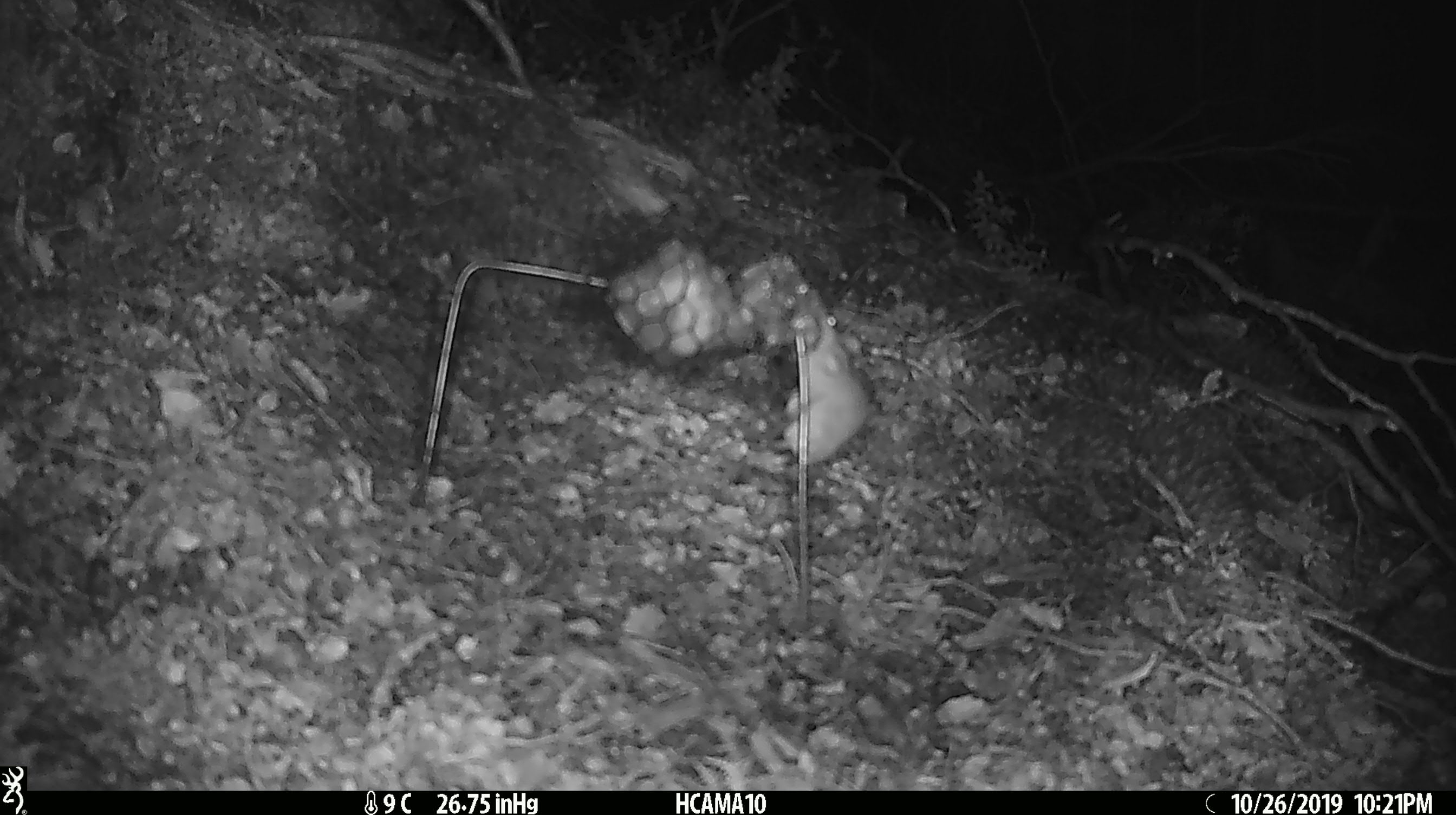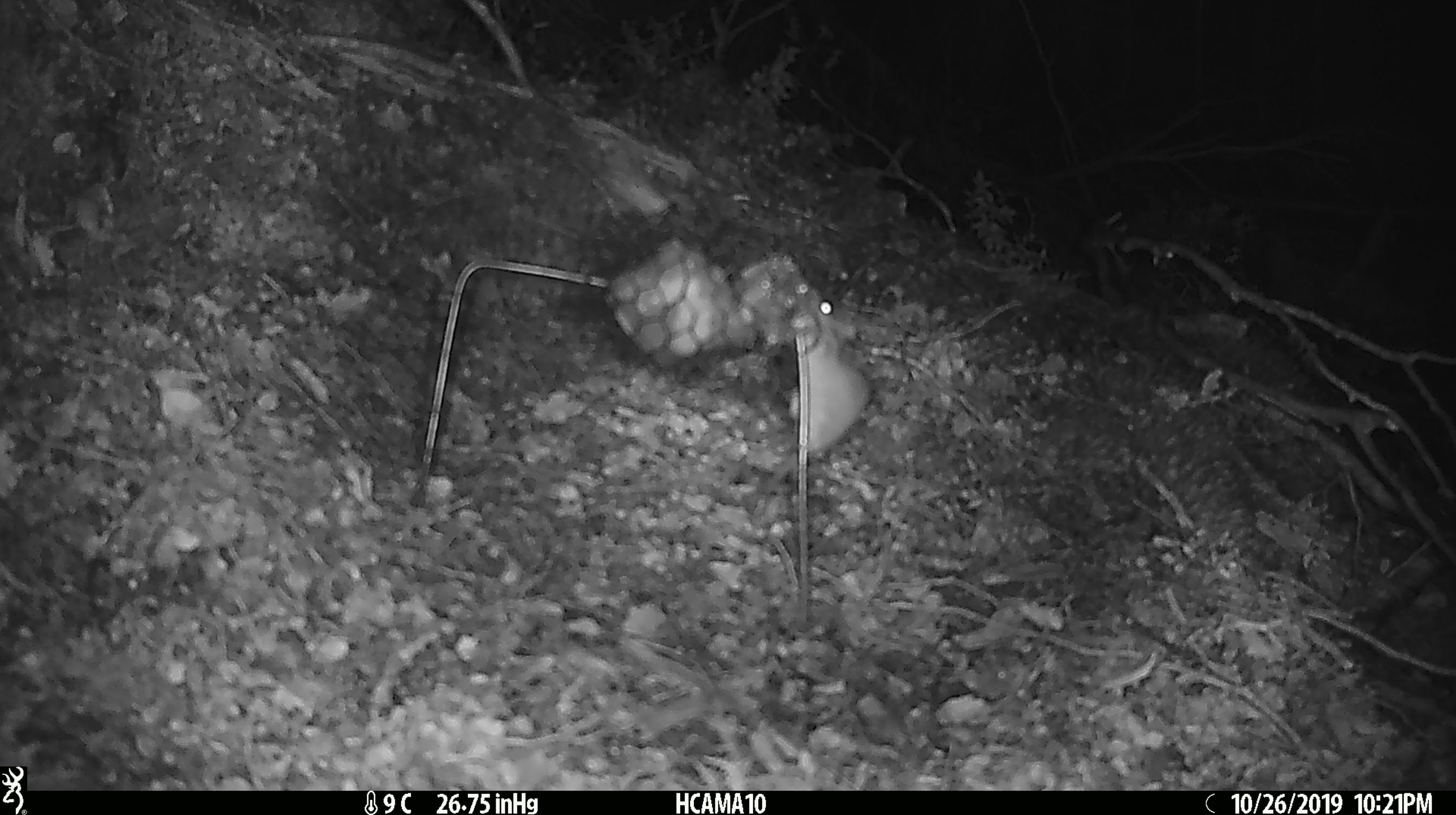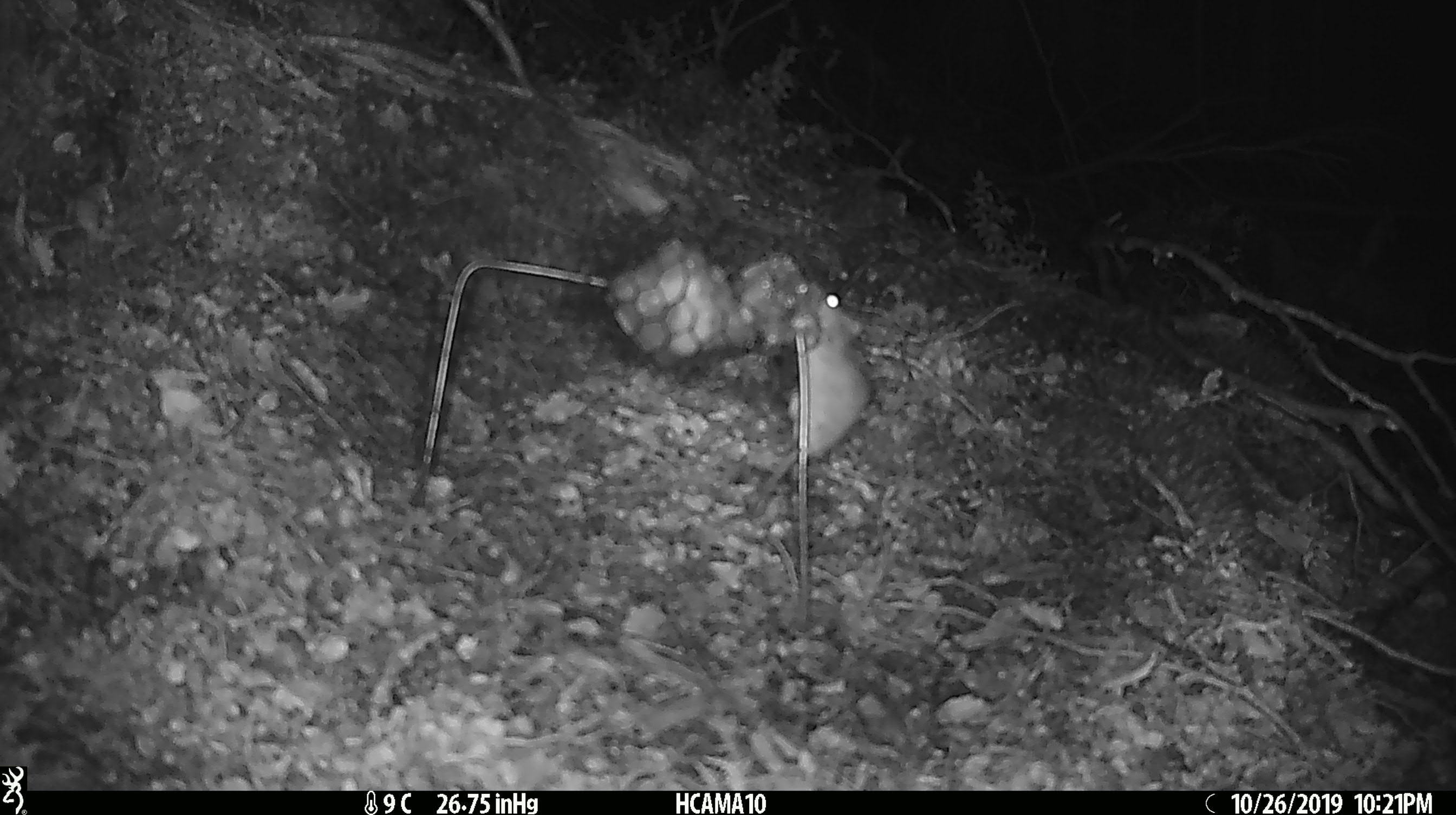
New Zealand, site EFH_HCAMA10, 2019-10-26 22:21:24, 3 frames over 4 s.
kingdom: Animalia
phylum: Chordata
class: Mammalia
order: Rodentia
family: Muridae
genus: Mus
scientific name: Mus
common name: mouse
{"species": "mouse (Mus)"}